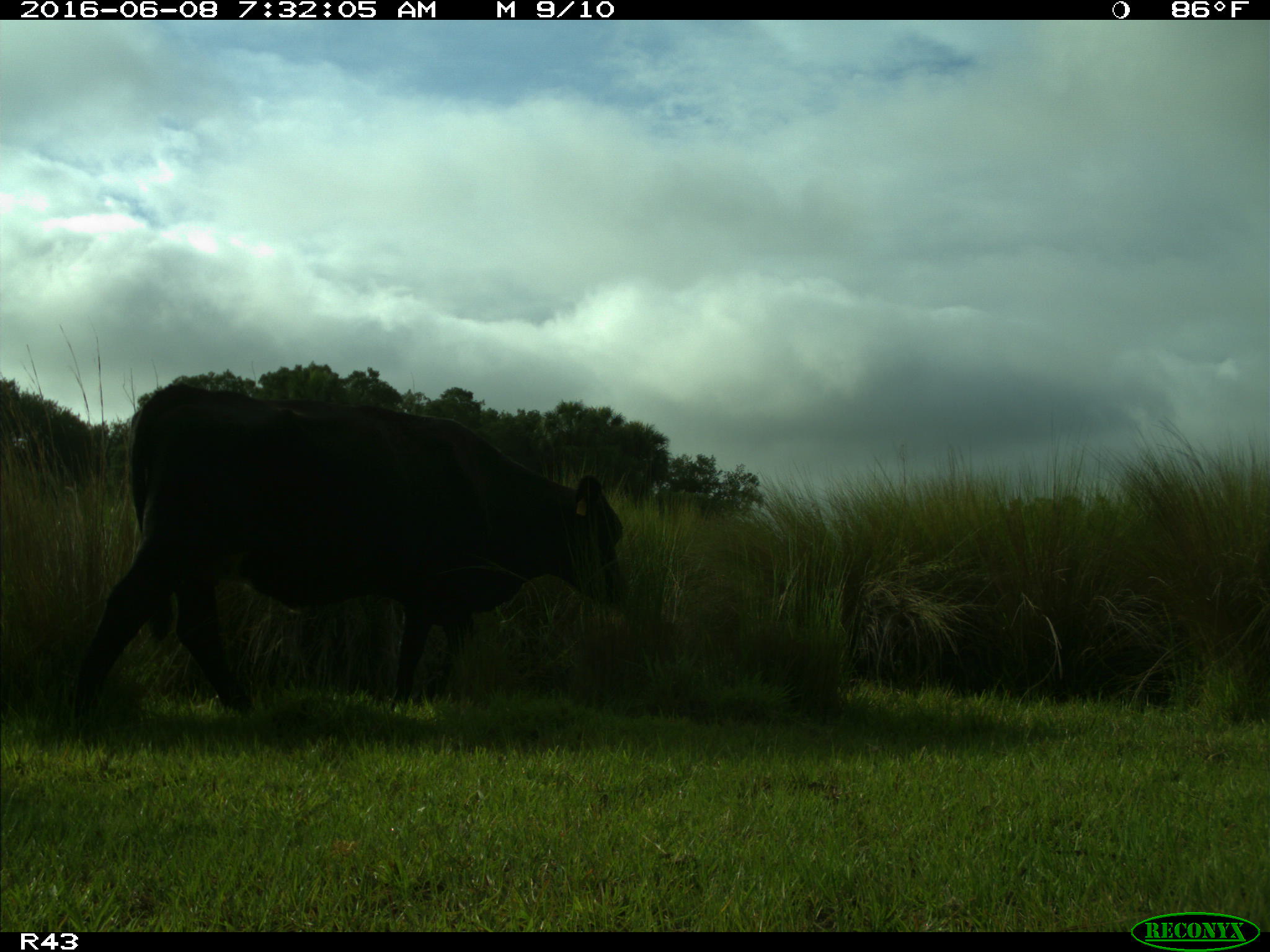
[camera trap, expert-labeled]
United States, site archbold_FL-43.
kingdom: Animalia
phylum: Chordata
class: Mammalia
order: Artiodactyla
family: Bovidae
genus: Bos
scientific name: Bos taurus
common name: domestic cow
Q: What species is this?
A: Bos taurus (domestic cow).